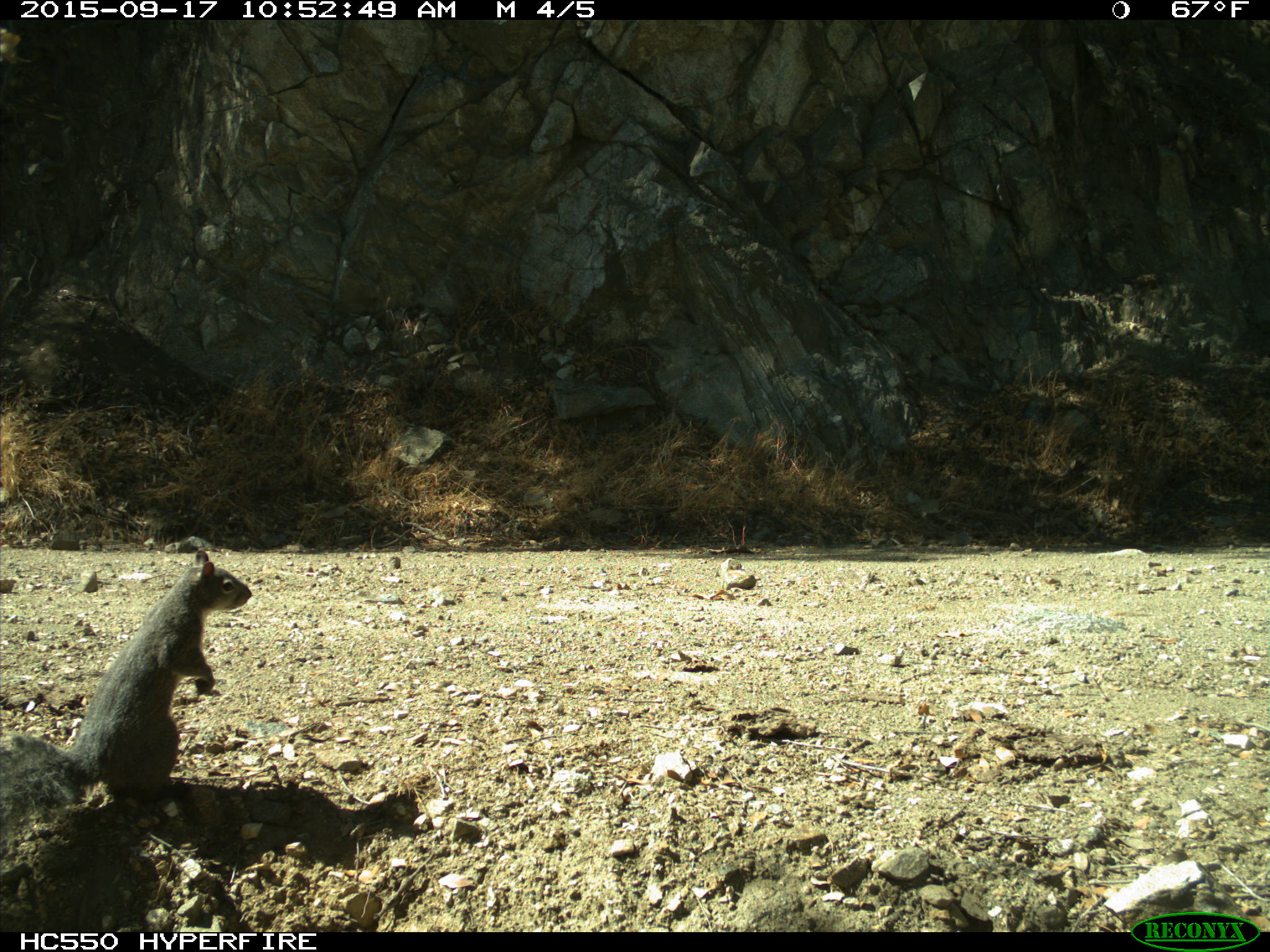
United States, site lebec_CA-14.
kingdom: Animalia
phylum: Chordata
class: Mammalia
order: Rodentia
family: Sciuridae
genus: Sciurus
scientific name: Sciurus carolinensis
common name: eastern gray squirrel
Sciurus carolinensis (eastern gray squirrel).